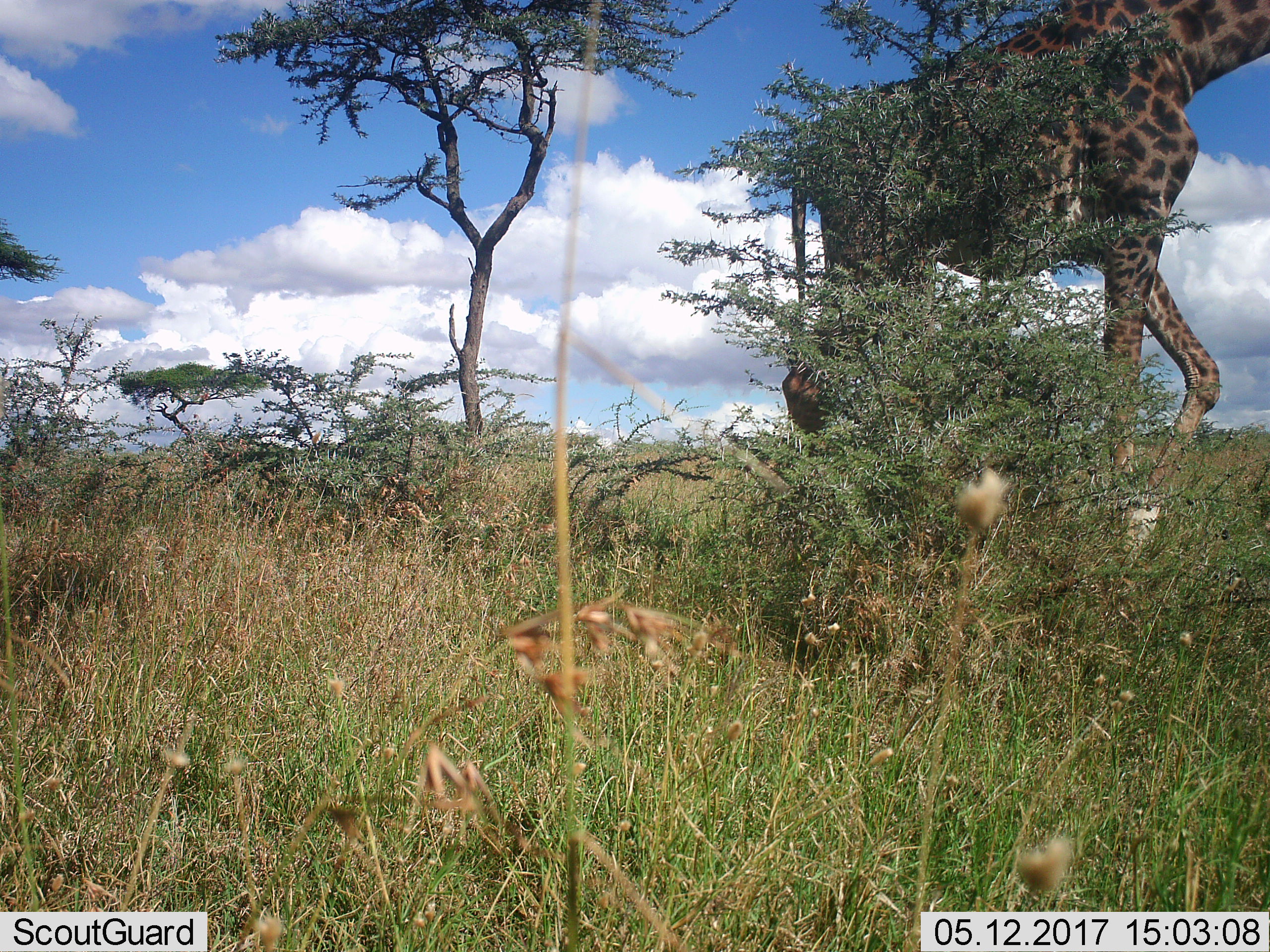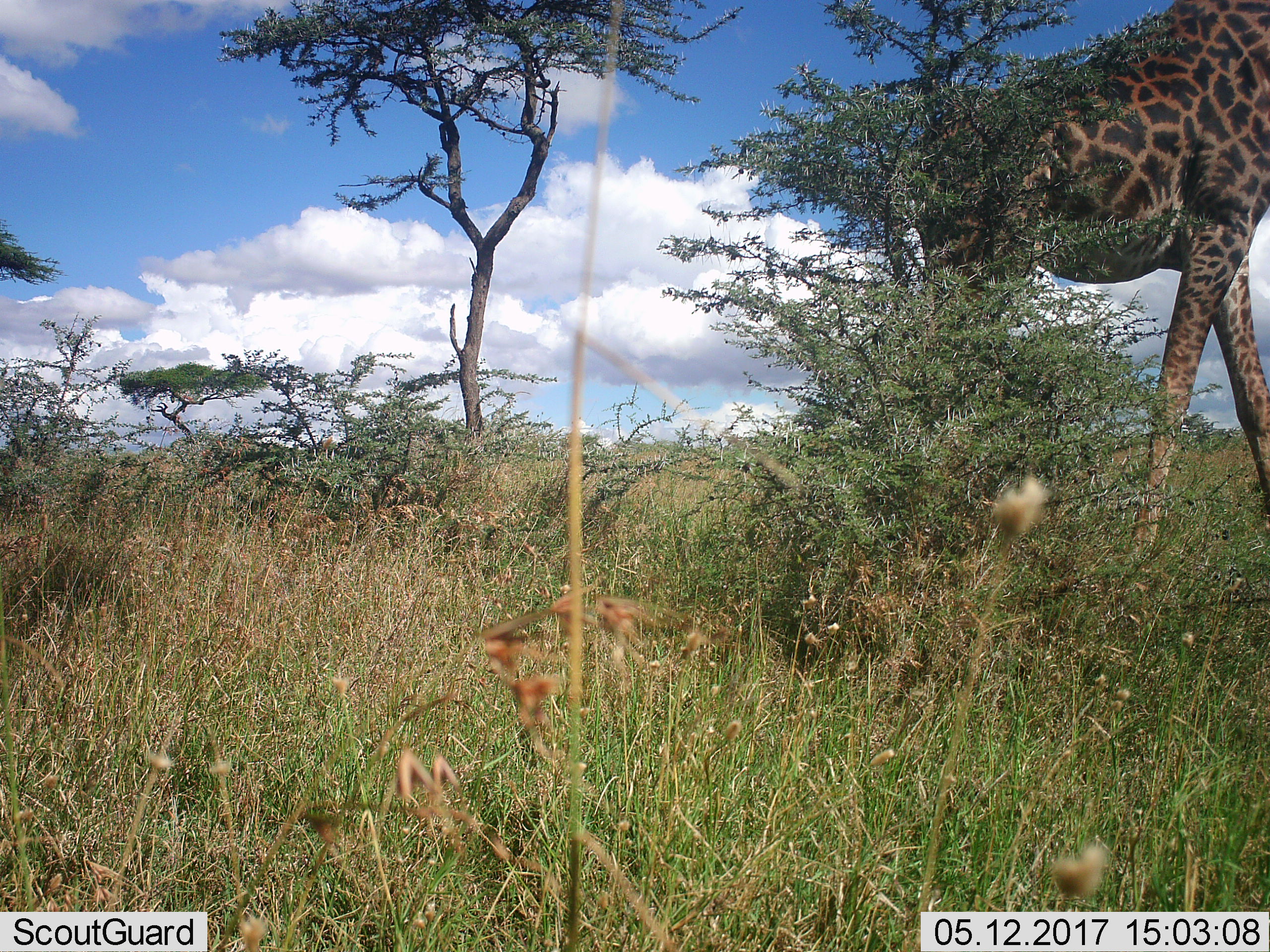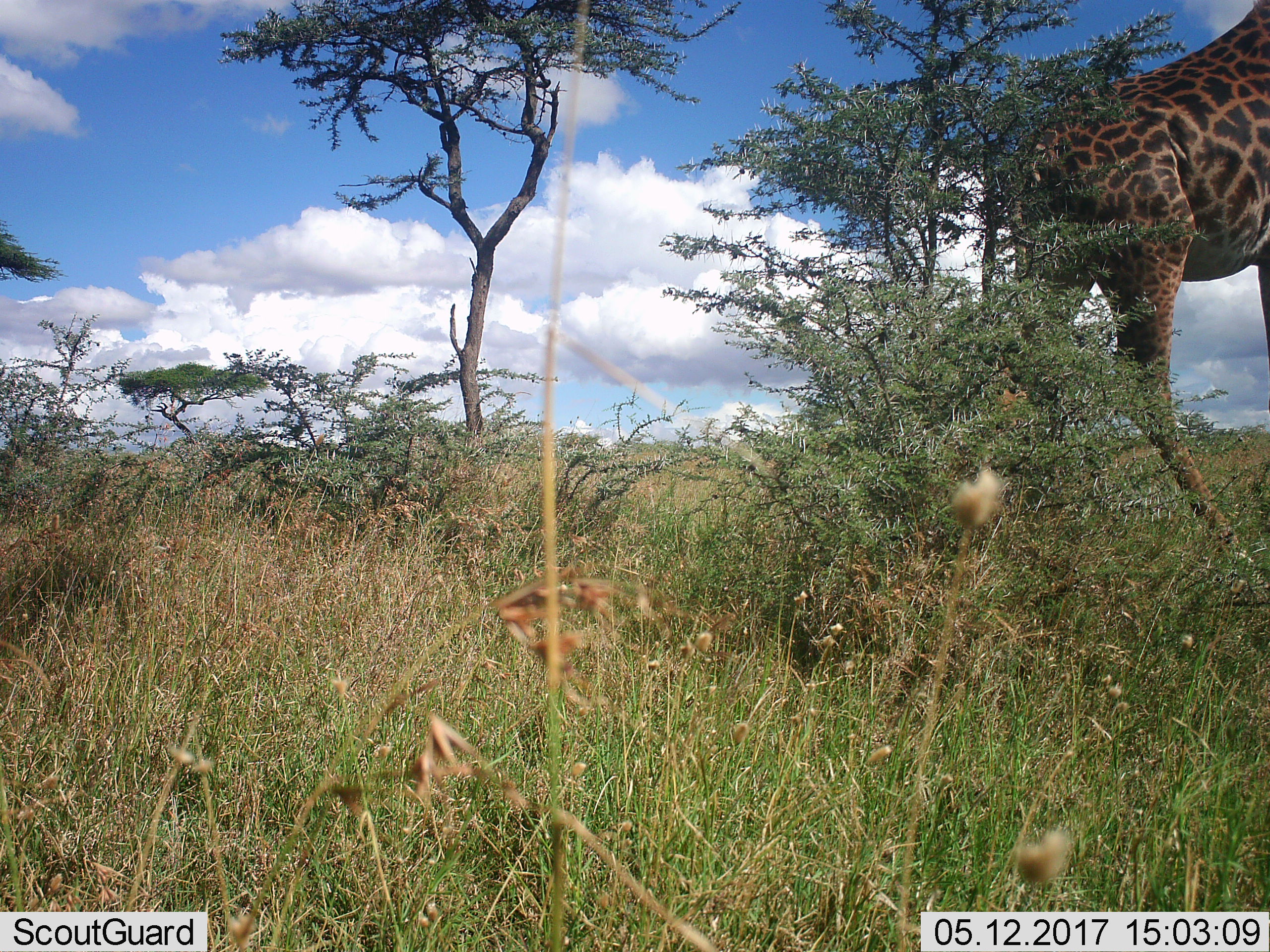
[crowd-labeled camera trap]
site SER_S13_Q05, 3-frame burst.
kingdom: Animalia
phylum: Chordata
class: Mammalia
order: Artiodactyla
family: Giraffidae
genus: Giraffa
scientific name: Giraffa camelopardalis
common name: giraffe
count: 1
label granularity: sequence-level